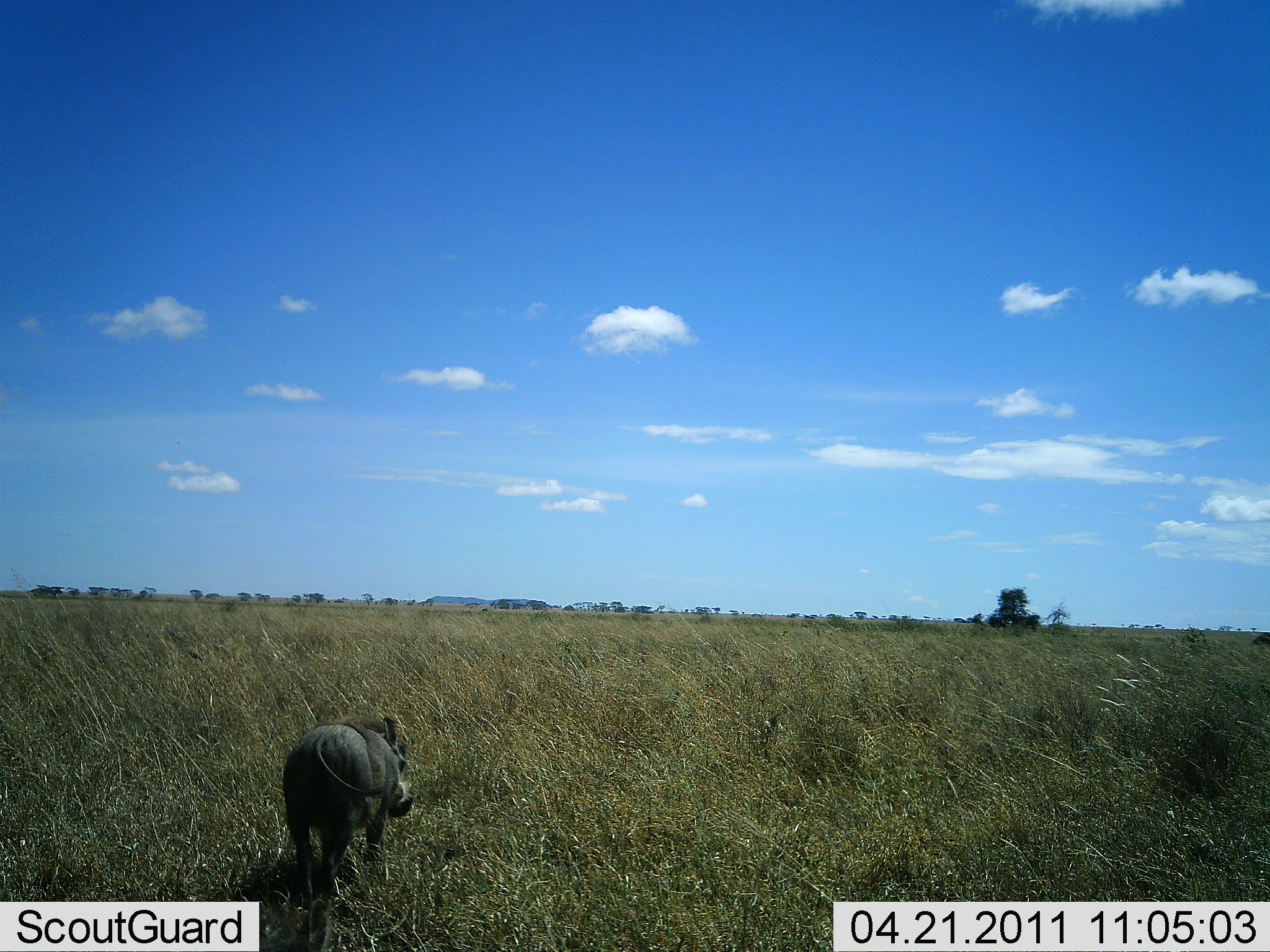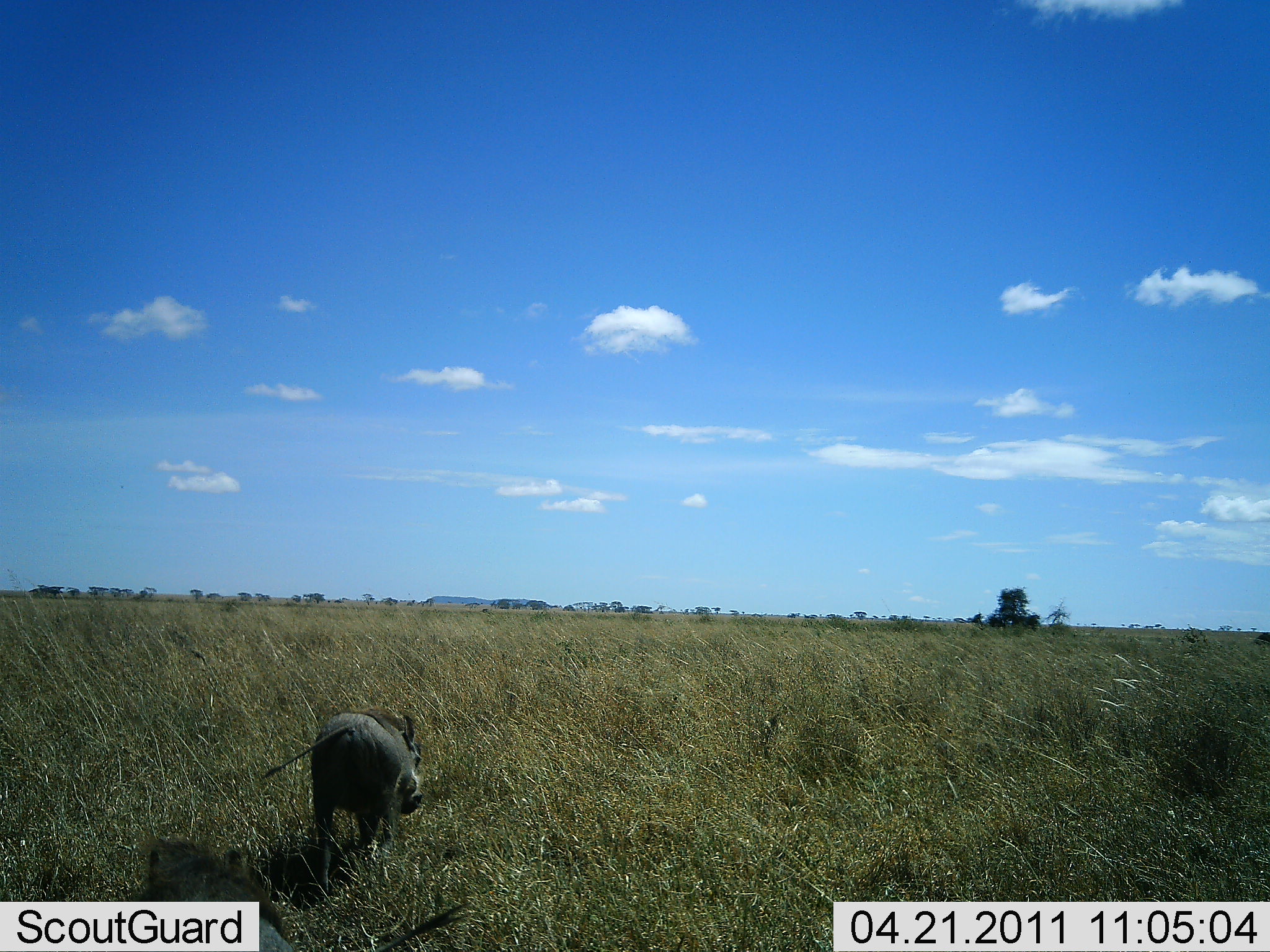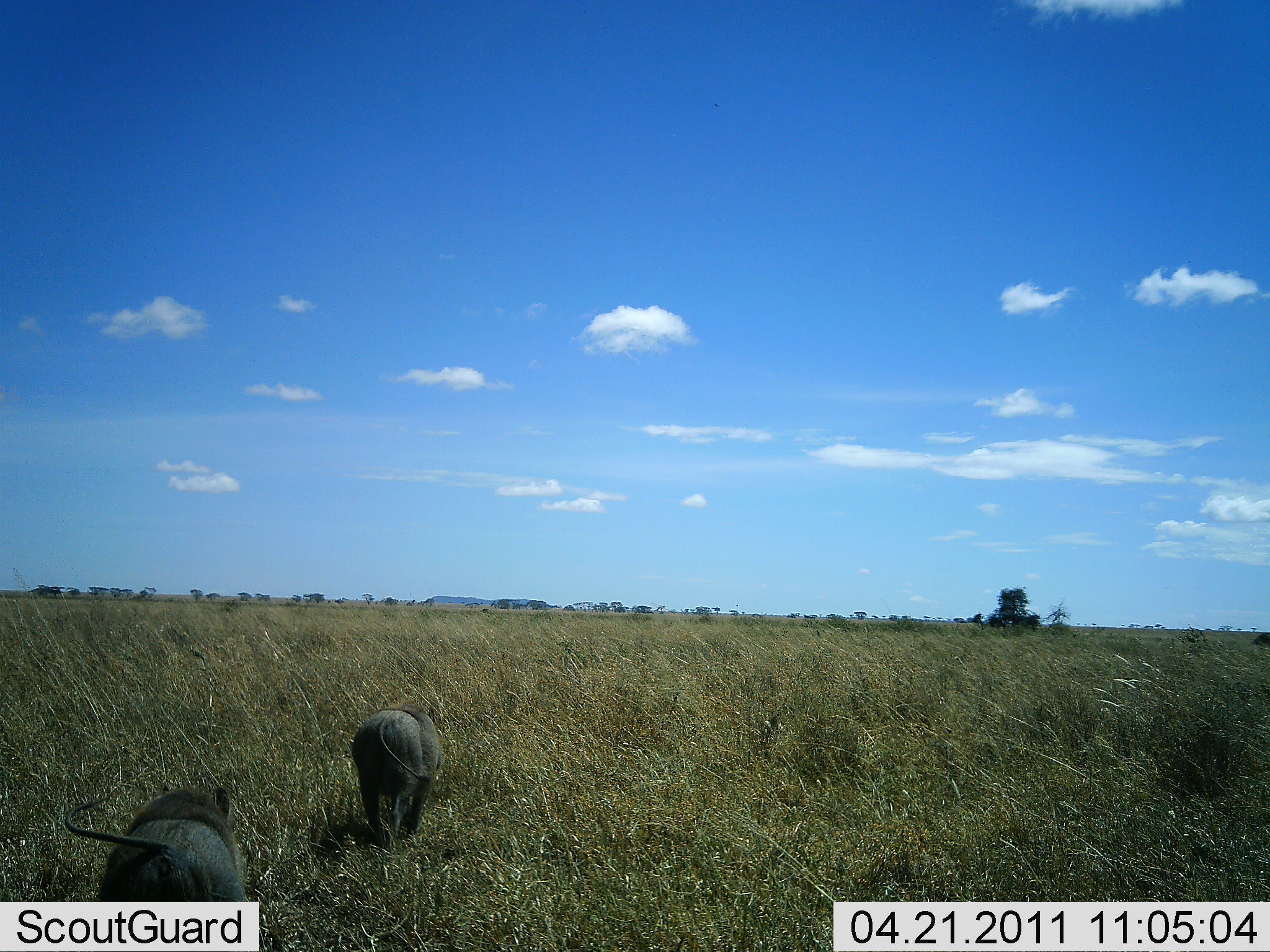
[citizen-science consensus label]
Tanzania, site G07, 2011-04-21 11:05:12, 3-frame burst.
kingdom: Animalia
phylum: Chordata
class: Mammalia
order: Artiodactyla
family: Suidae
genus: Phacochoerus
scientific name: Phacochoerus africanus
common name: warthog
Warthog (Phacochoerus africanus), count 2. Behavior (volunteer vote fractions): standing 0%, resting 0%, moving 100%, interacting 0%. Young present (vote fraction): 0%. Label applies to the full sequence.